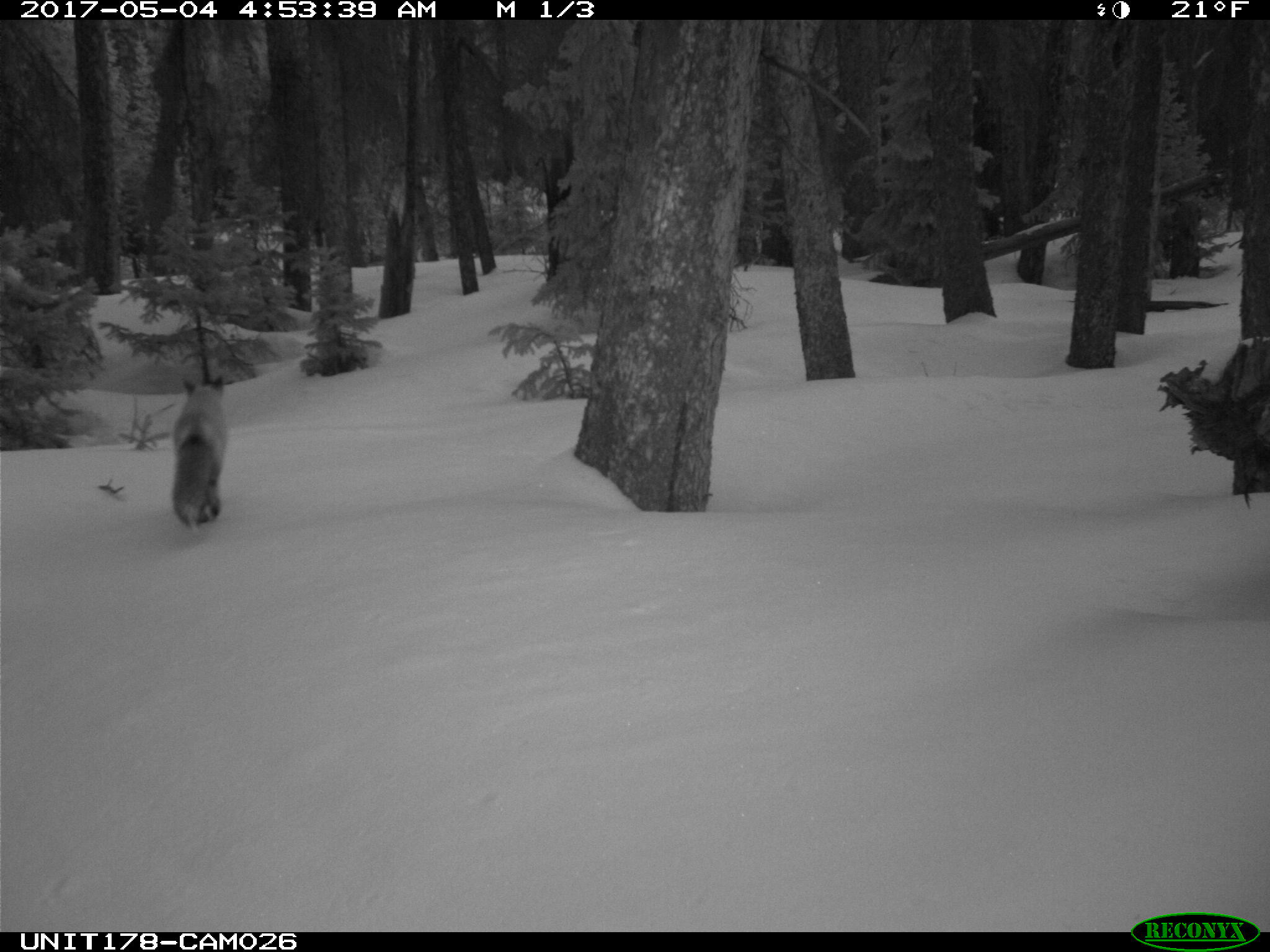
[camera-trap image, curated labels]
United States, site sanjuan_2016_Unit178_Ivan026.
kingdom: Animalia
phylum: Chordata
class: Mammalia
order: Carnivora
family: Canidae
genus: Vulpes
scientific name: Vulpes vulpes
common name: red fox